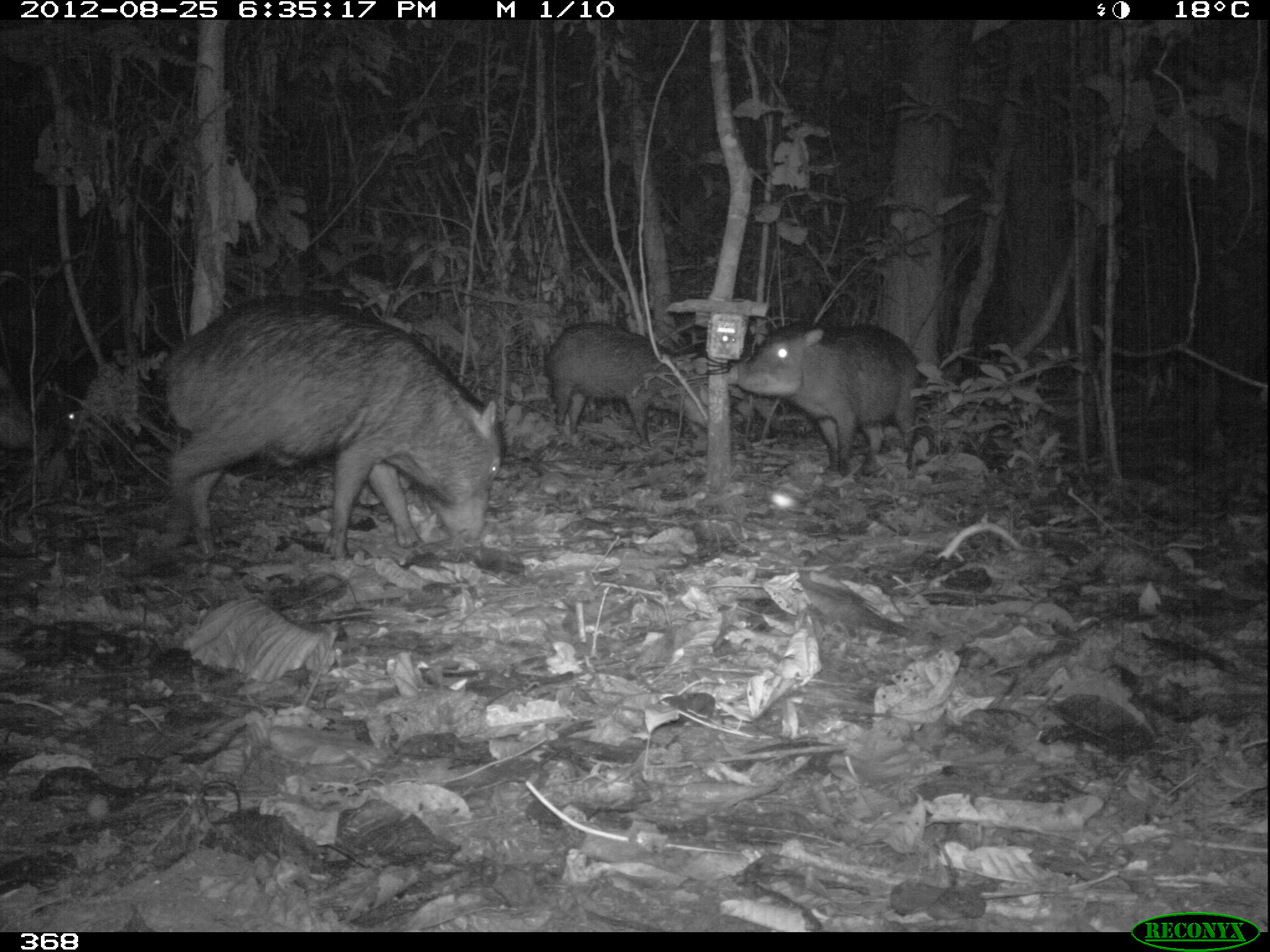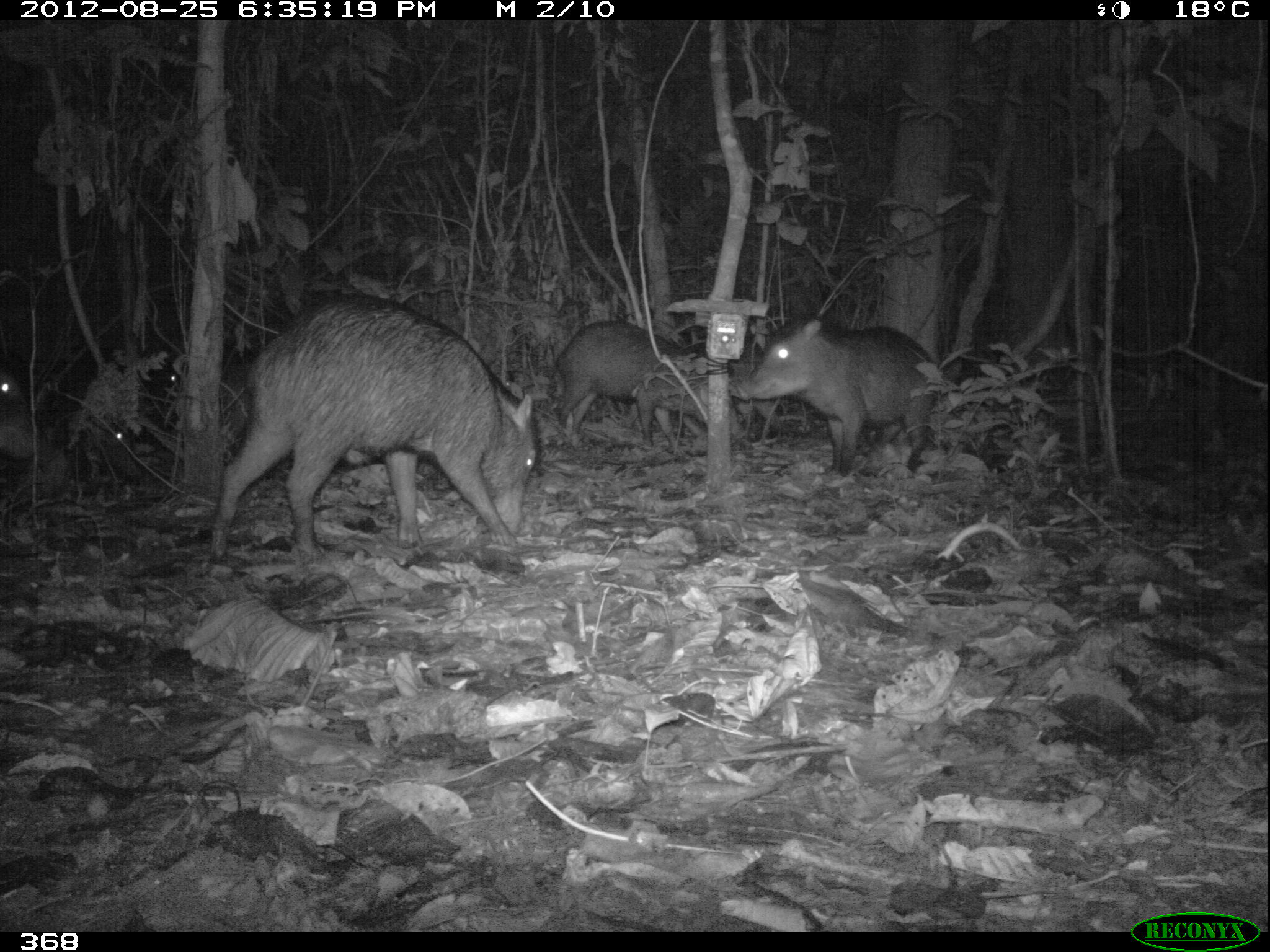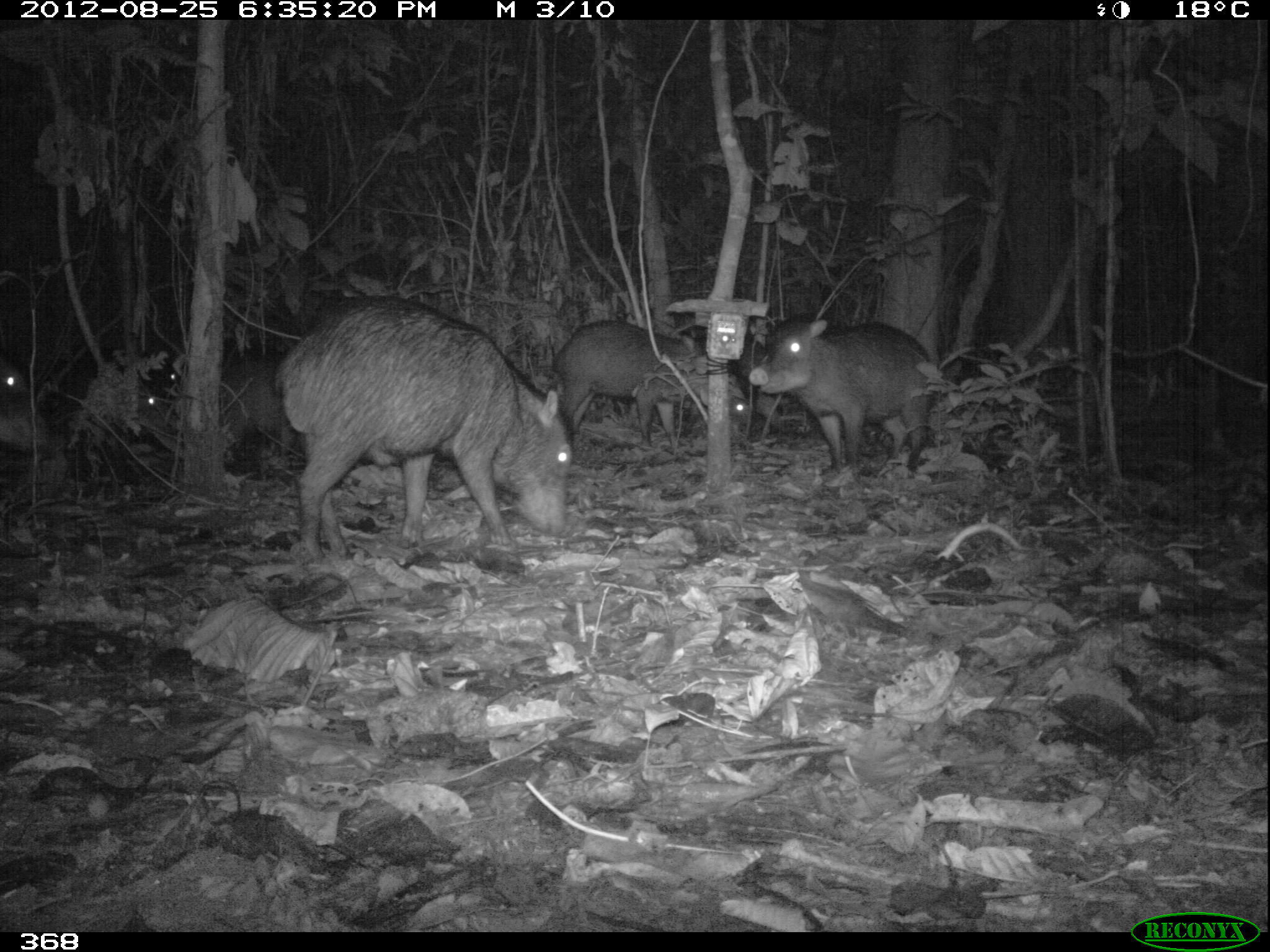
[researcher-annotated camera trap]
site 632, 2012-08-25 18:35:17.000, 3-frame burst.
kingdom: Animalia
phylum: Chordata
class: Mammalia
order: Artiodactyla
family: Tayassuidae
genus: Tayassu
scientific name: Tayassu pecari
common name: white-lipped peccary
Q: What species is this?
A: Tayassu pecari (white-lipped peccary).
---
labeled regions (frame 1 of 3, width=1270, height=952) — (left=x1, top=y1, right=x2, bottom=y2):
tayassu pecari: (left=147, top=290, right=504, bottom=593); (left=728, top=324, right=927, bottom=478); (left=538, top=320, right=707, bottom=445); (left=39, top=353, right=101, bottom=465); (left=0, top=350, right=49, bottom=455)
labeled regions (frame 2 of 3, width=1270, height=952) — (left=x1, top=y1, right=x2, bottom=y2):
tayassu pecari: (left=201, top=288, right=532, bottom=569); (left=547, top=316, right=741, bottom=493); (left=743, top=319, right=937, bottom=479); (left=45, top=397, right=148, bottom=501); (left=0, top=363, right=65, bottom=493); (left=139, top=344, right=193, bottom=443)